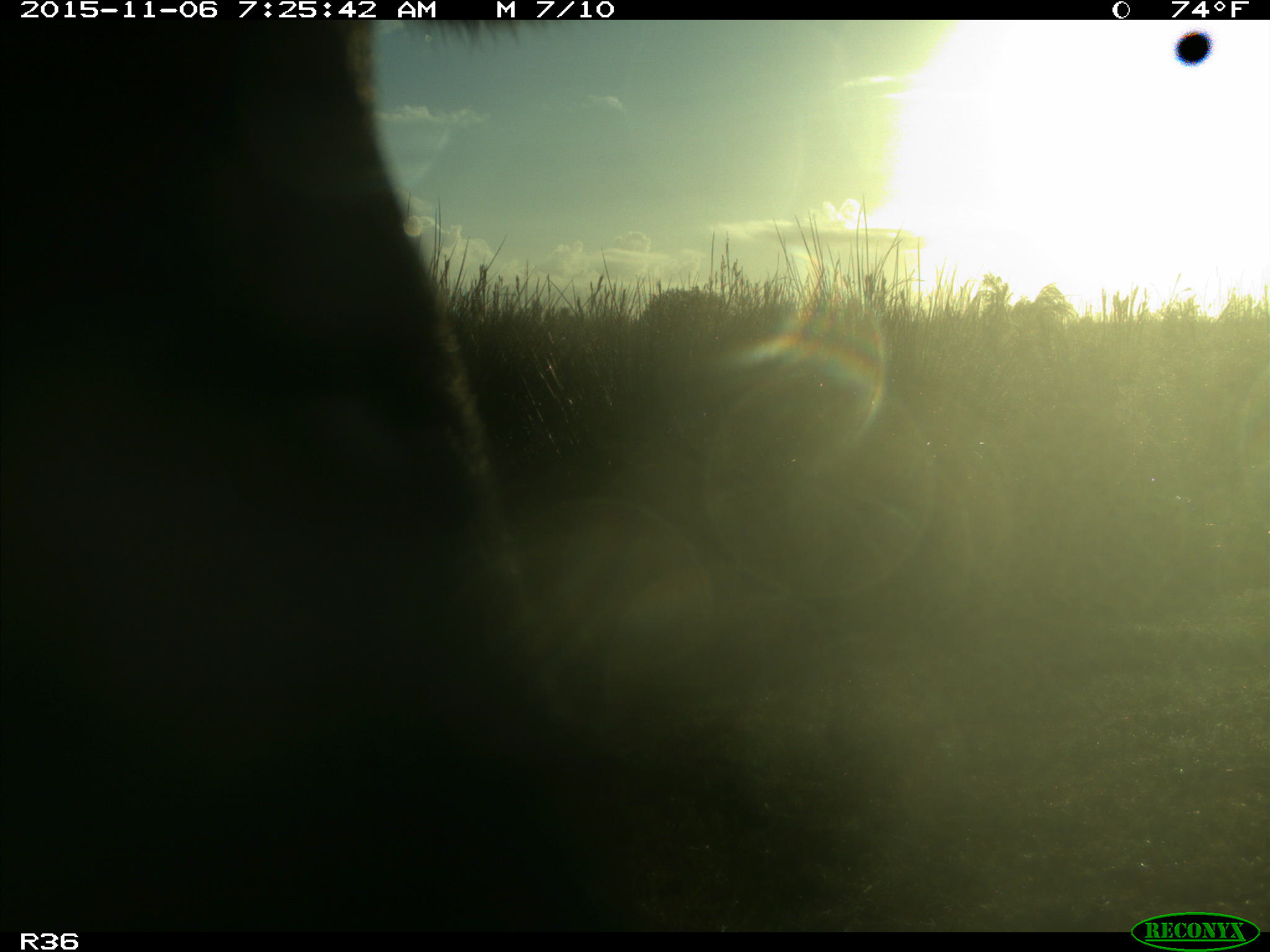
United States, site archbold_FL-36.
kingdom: Animalia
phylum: Chordata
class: Mammalia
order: Artiodactyla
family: Bovidae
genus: Bos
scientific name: Bos taurus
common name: domestic cow